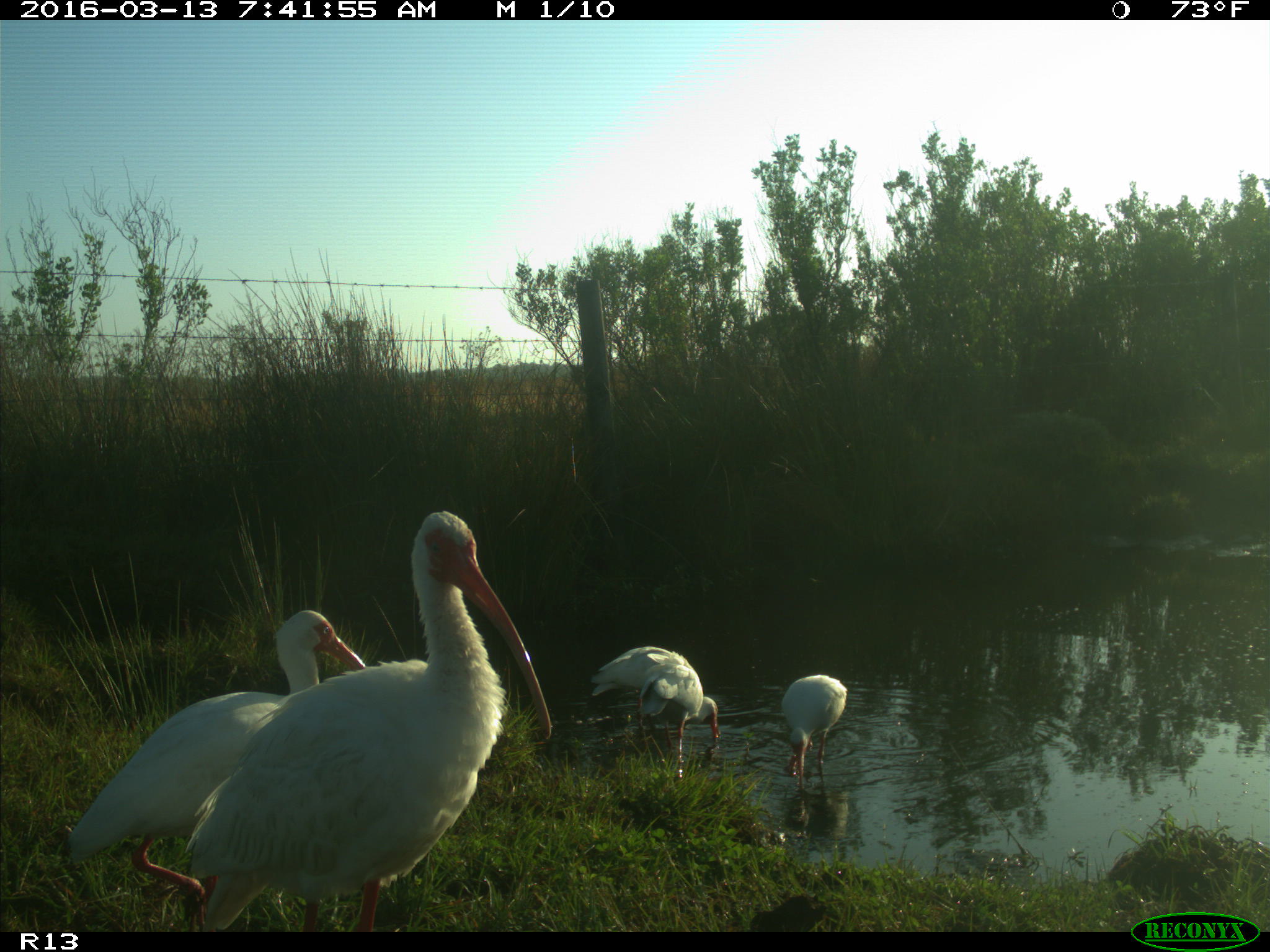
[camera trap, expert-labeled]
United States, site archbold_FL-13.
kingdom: Animalia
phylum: Chordata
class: Aves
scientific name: Aves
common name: birds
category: unidentified bird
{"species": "unidentified bird (birds) (Aves)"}